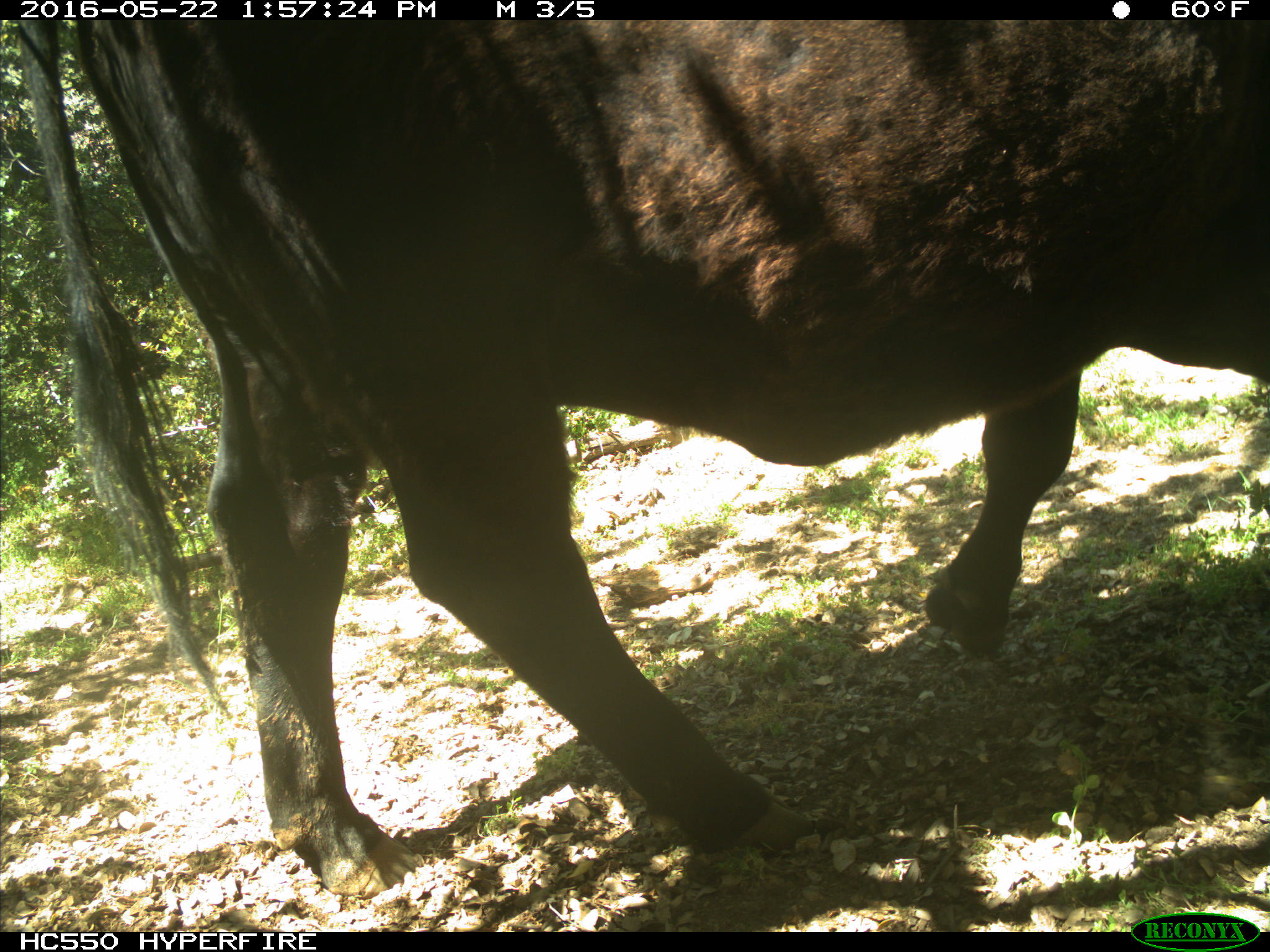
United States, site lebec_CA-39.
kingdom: Animalia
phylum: Chordata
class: Mammalia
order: Artiodactyla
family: Bovidae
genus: Bos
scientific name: Bos taurus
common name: domestic cow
Bos taurus (domestic cow).